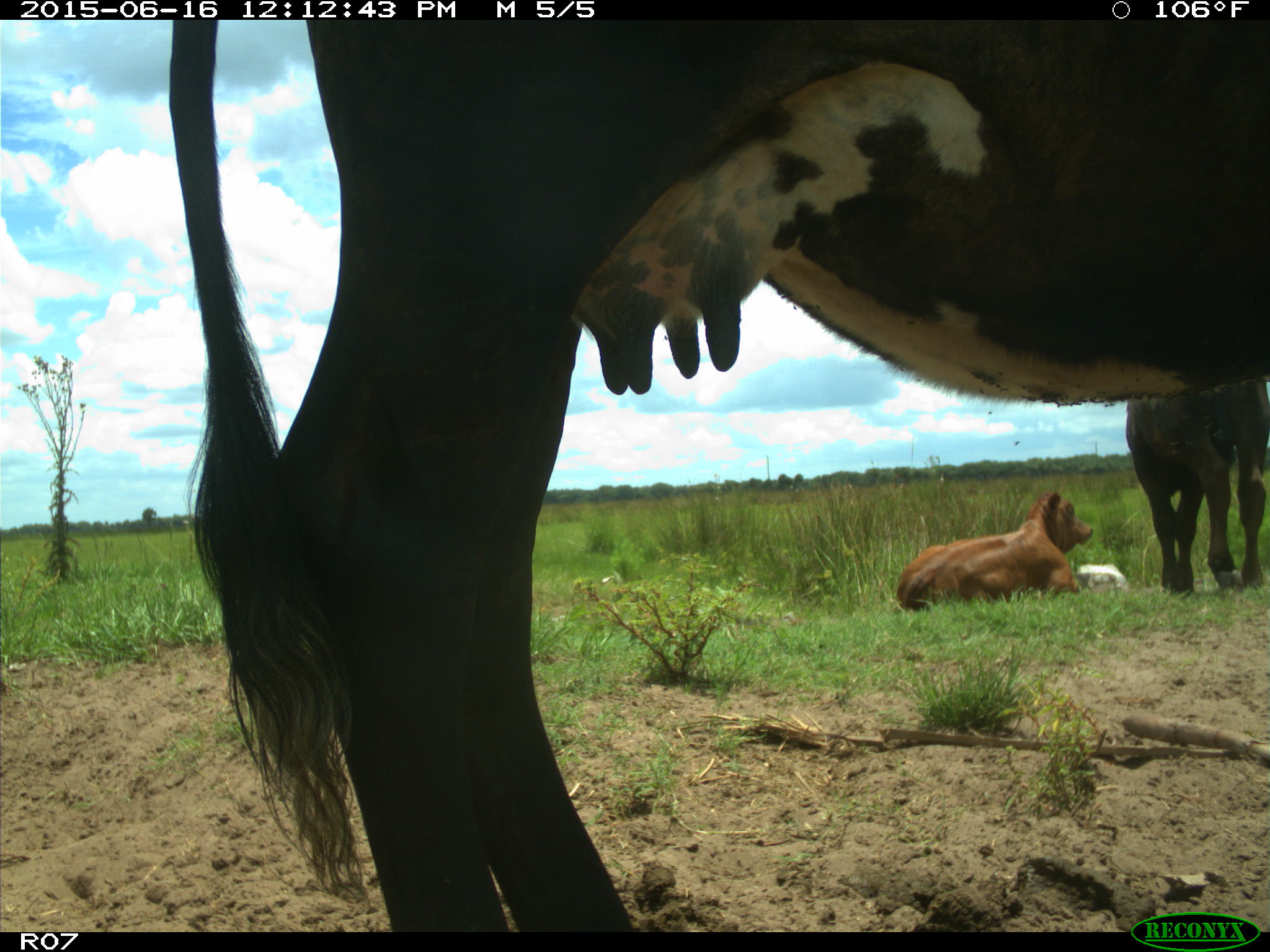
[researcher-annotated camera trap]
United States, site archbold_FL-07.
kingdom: Animalia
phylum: Chordata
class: Mammalia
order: Artiodactyla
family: Bovidae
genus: Bos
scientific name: Bos taurus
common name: domestic cow